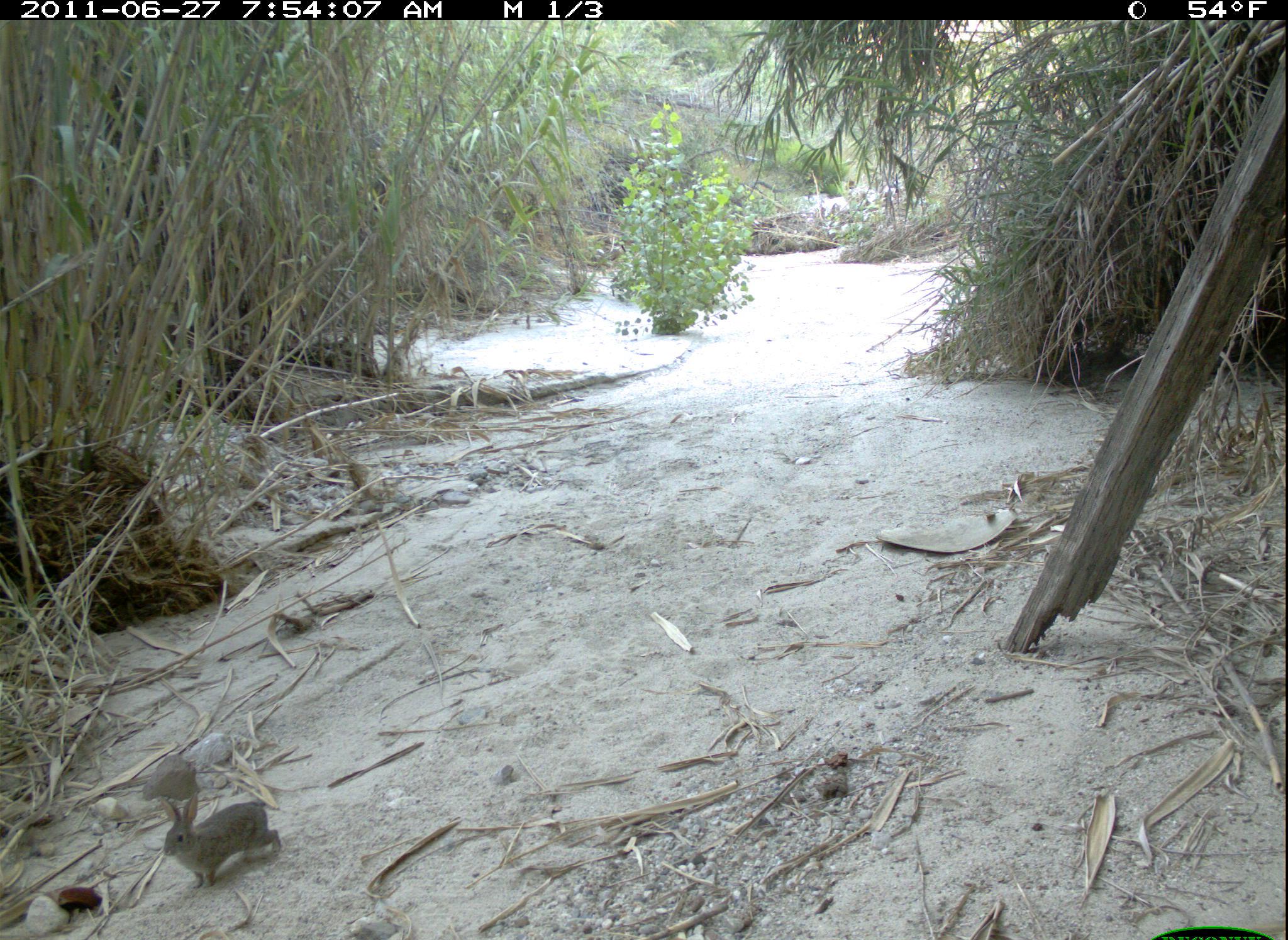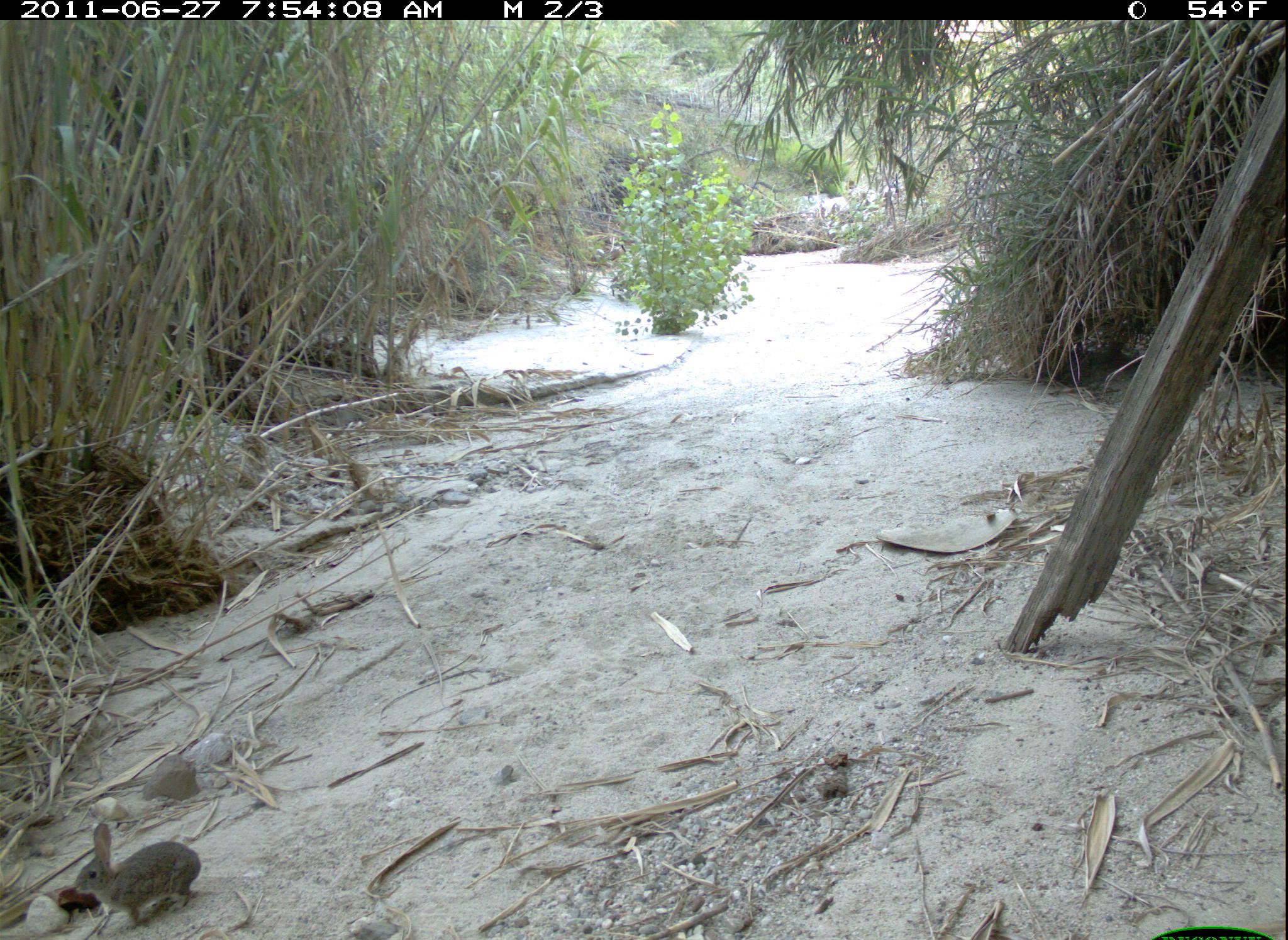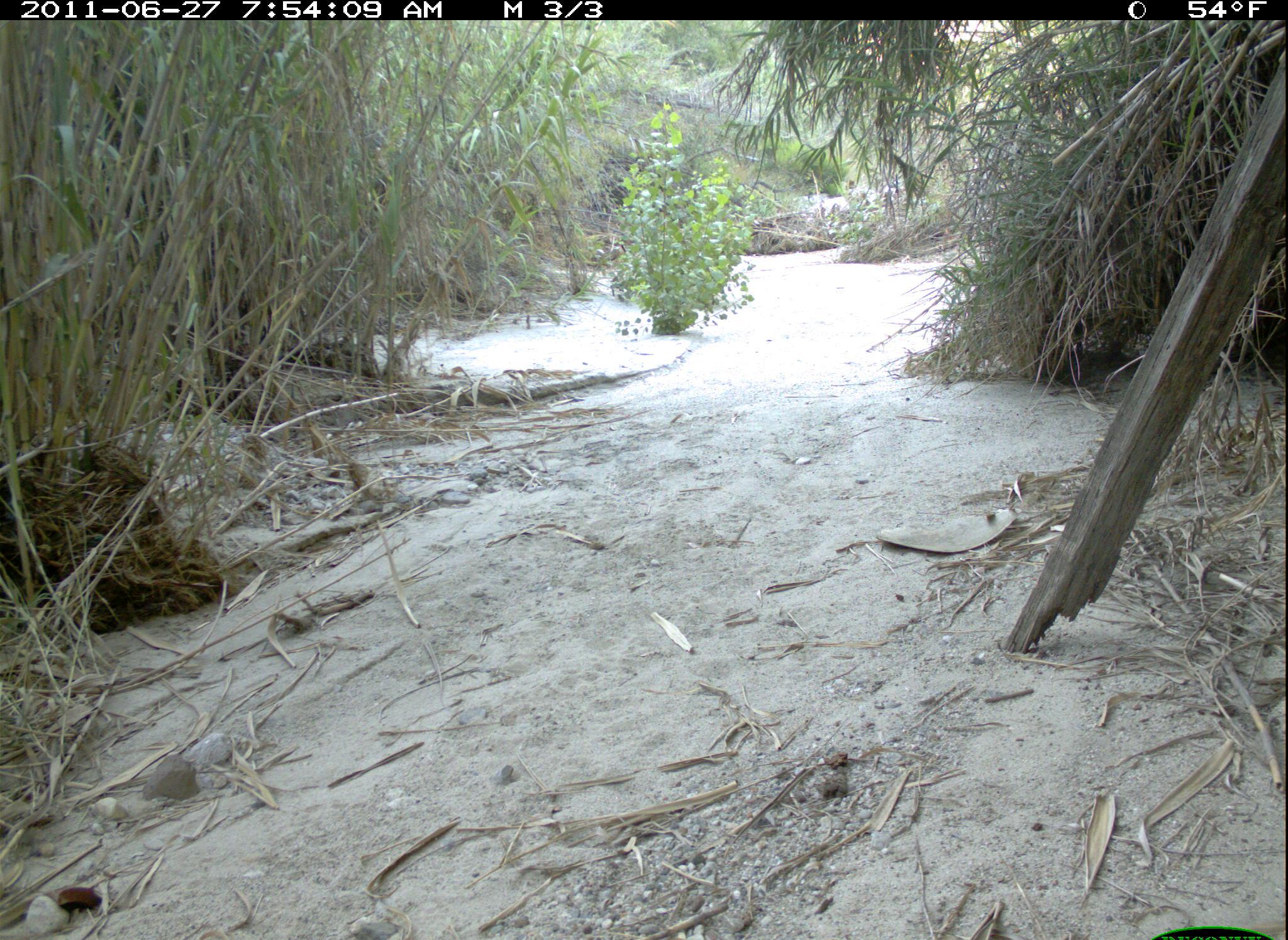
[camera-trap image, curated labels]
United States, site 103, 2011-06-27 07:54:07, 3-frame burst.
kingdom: Animalia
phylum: Chordata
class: Mammalia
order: Lagomorpha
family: Leporidae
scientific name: Leporidae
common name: rabbits and hares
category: rabbit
Rabbit (rabbits and hares) (Leporidae).